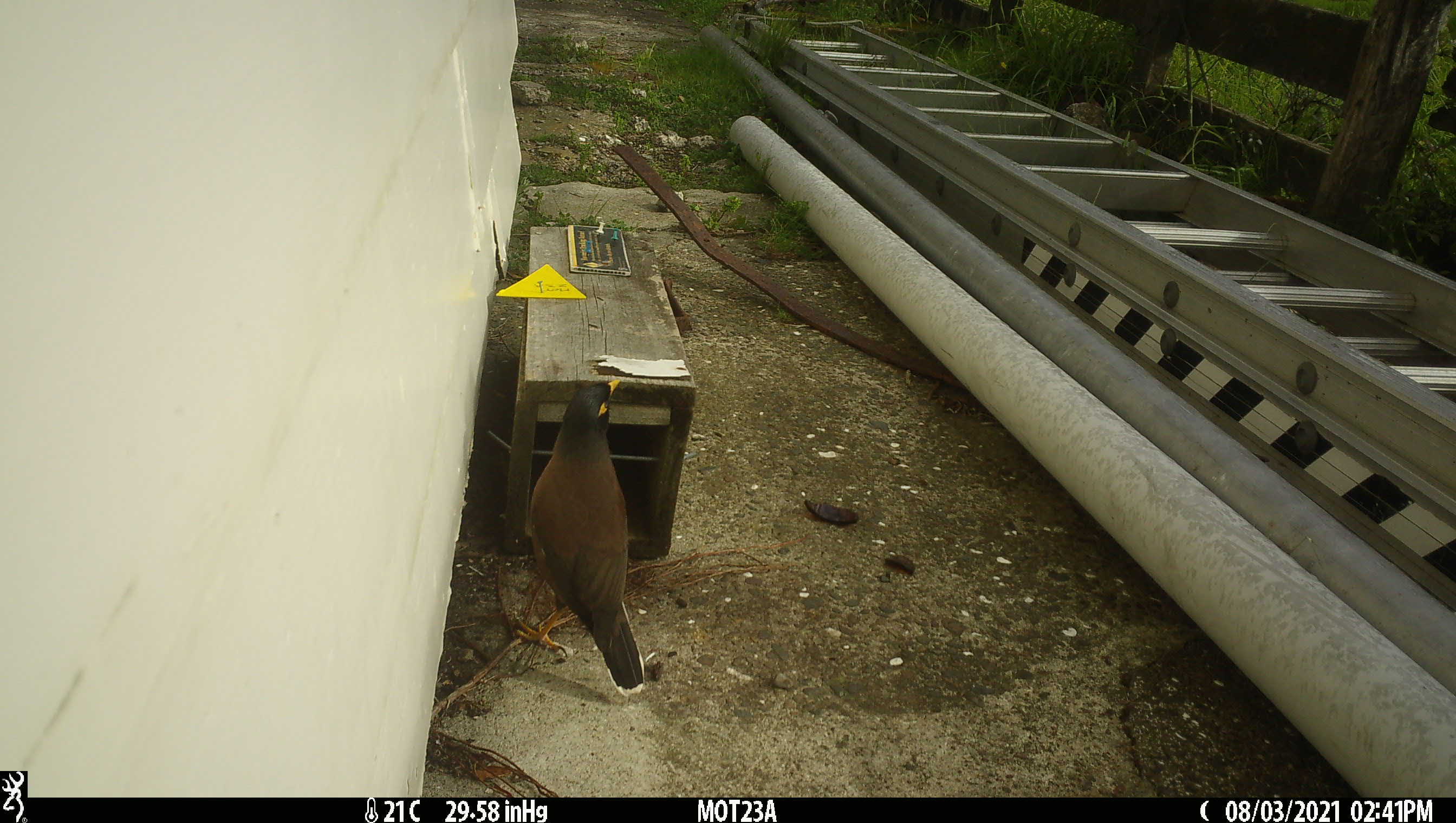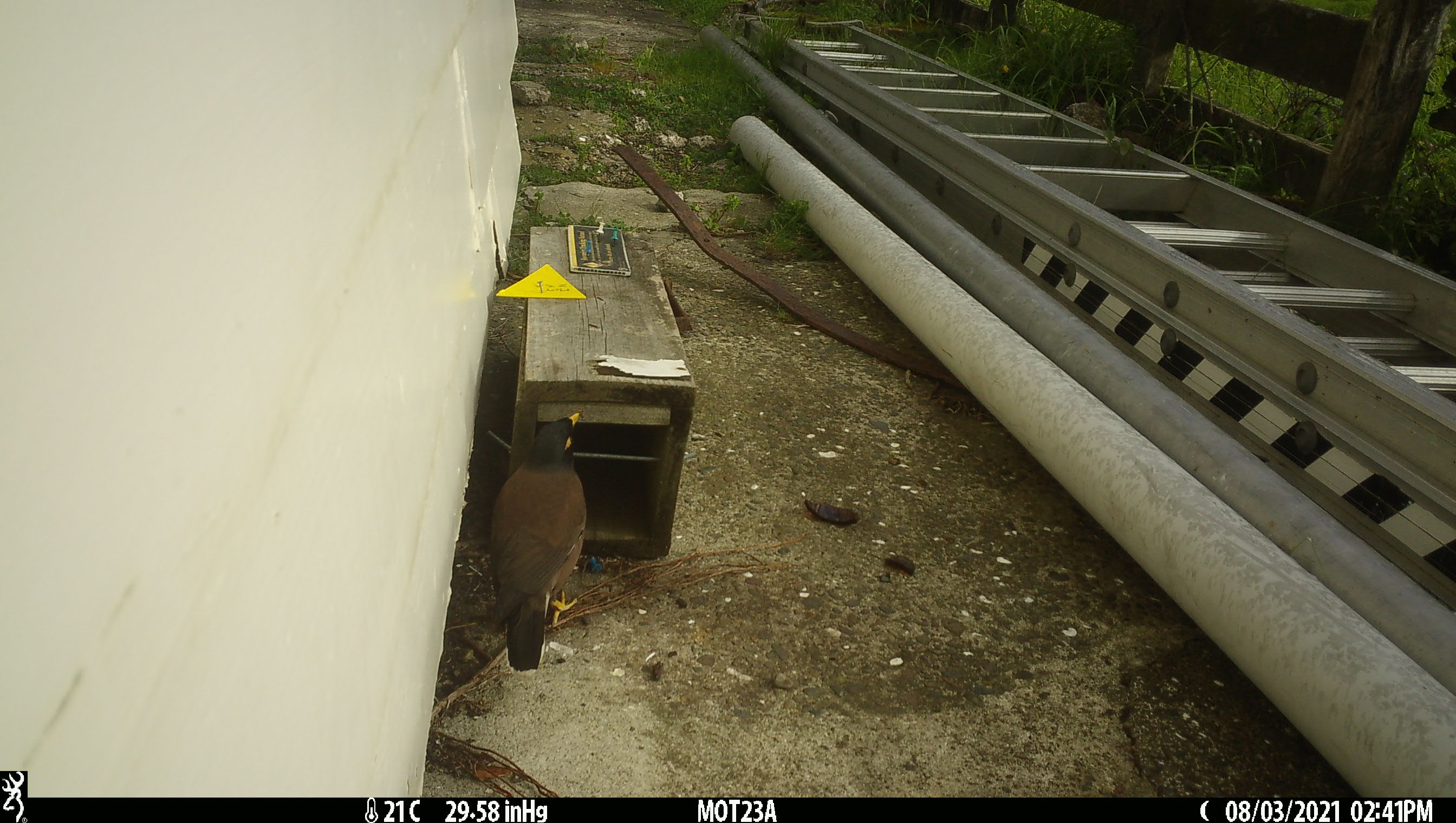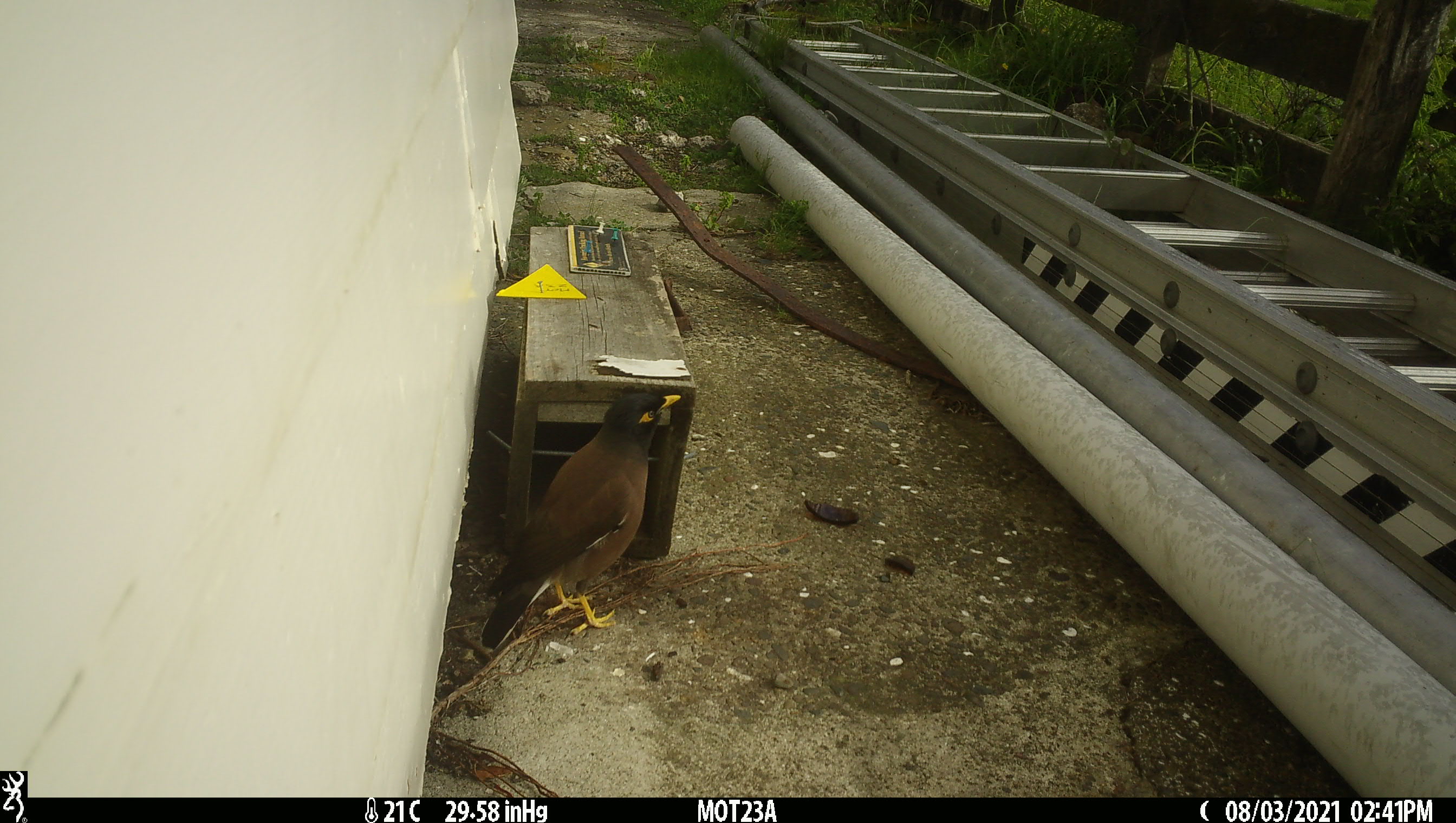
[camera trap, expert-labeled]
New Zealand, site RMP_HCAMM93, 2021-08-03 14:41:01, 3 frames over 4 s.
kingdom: Animalia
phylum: Chordata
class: Aves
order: Passeriformes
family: Sturnidae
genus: Acridotheres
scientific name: Acridotheres tristis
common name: common myna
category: myna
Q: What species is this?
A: Myna (common myna) (Acridotheres tristis).